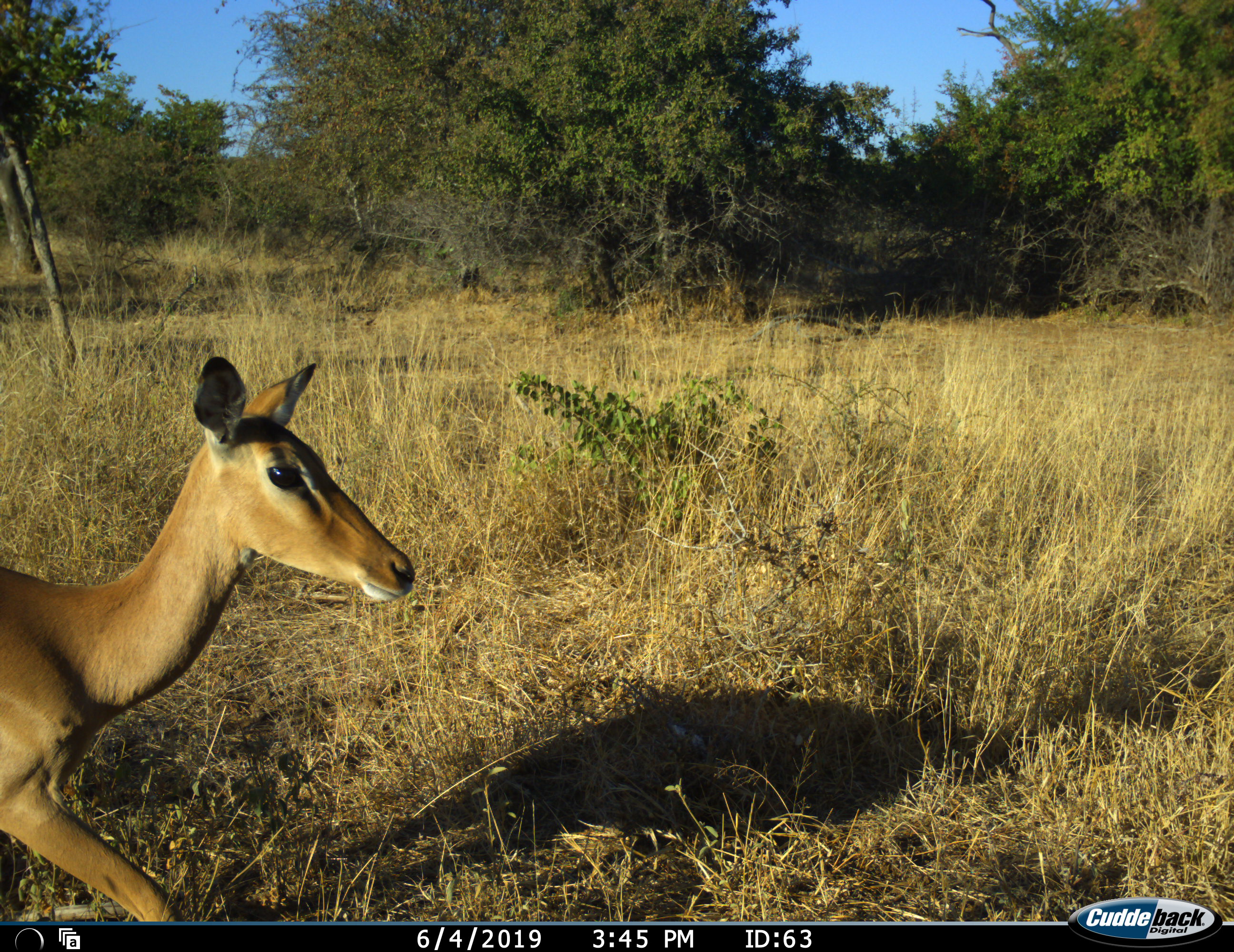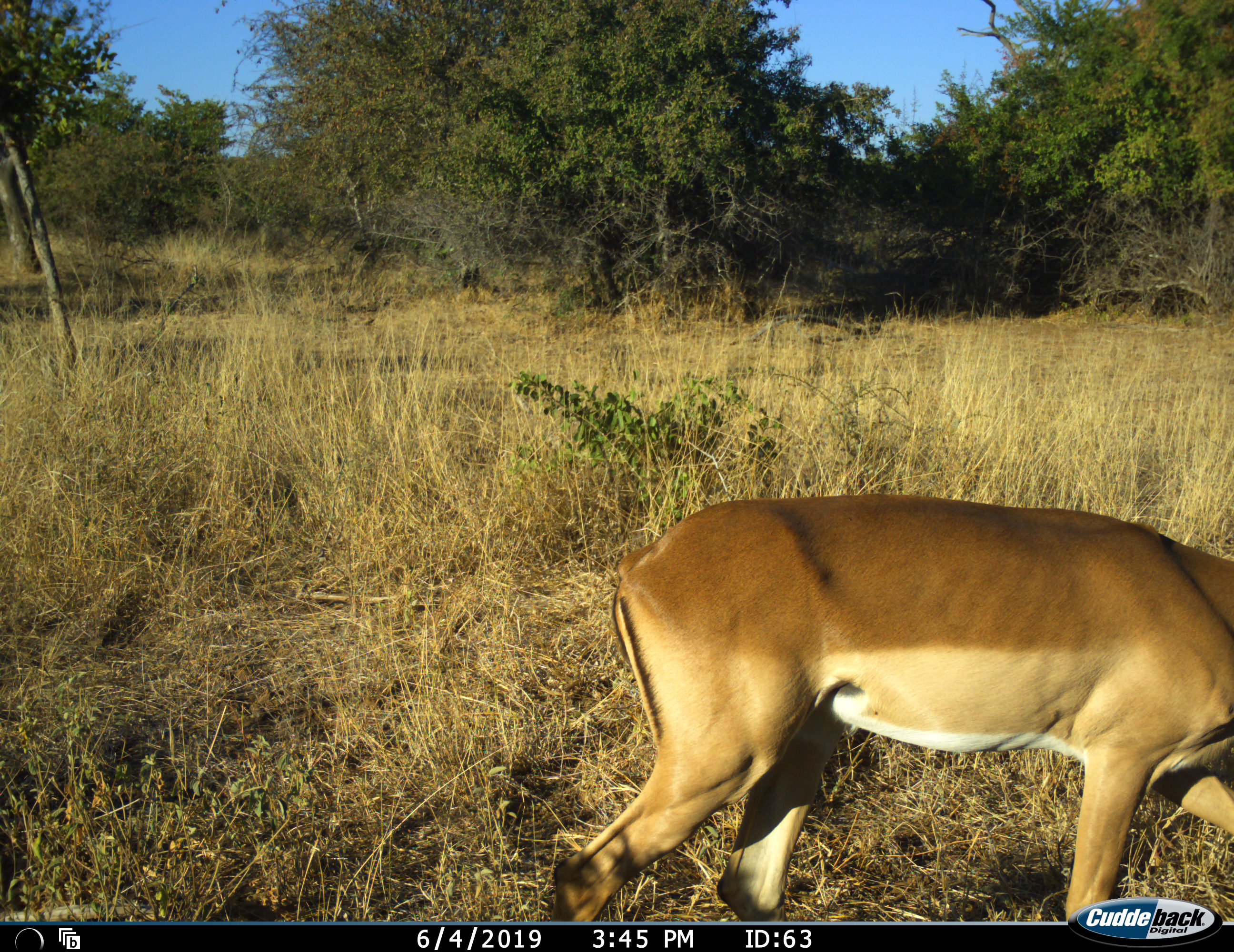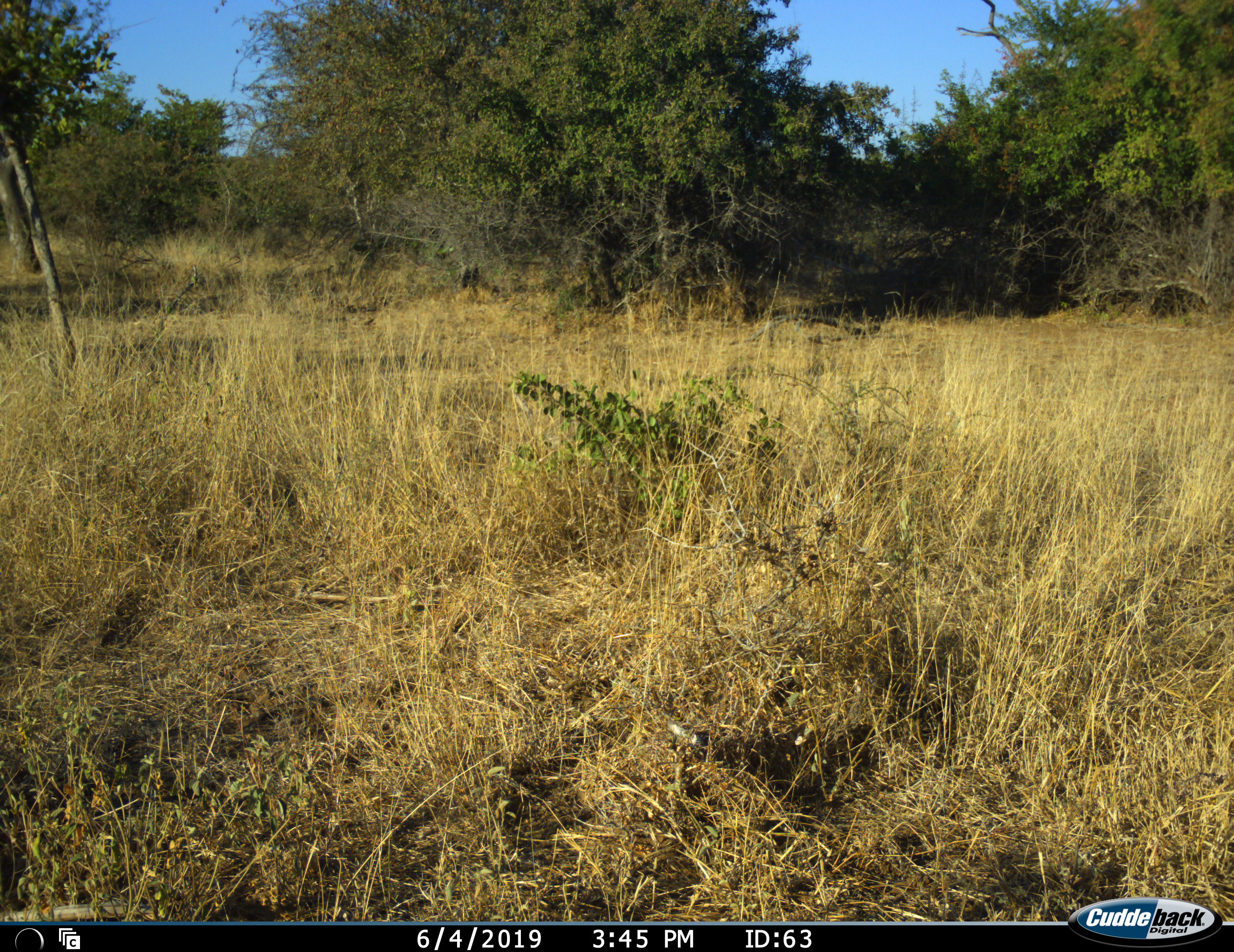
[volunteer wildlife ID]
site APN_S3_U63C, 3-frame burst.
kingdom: Animalia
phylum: Chordata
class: Mammalia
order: Artiodactyla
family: Bovidae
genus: Aepyceros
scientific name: Aepyceros melampus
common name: impala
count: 1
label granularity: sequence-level